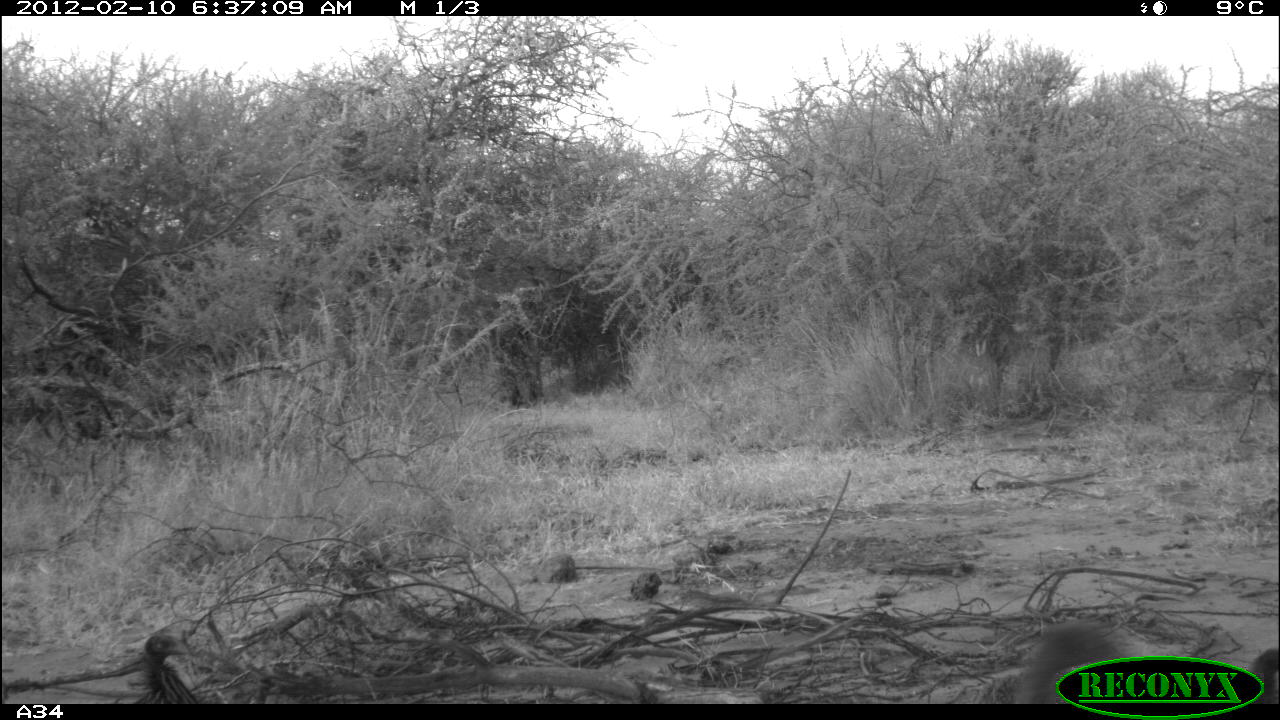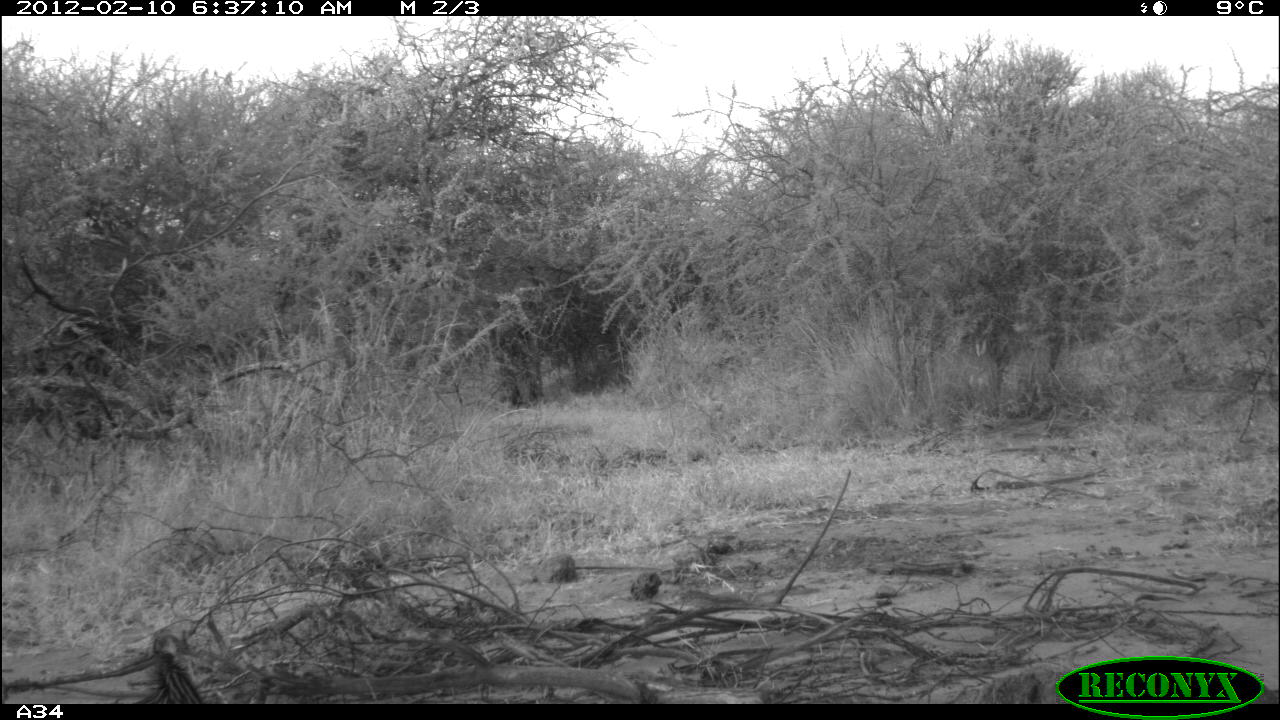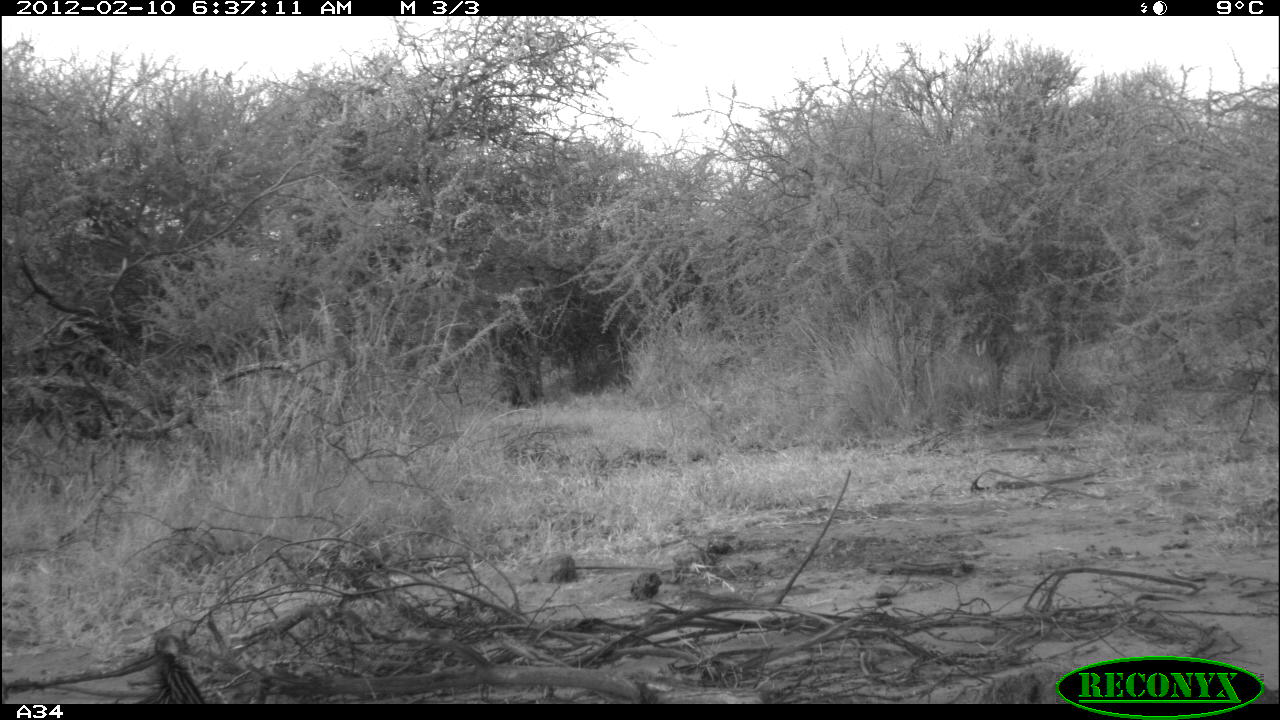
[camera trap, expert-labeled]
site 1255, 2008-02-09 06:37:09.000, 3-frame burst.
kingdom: Animalia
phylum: Chordata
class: Aves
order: Galliformes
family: Numididae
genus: Acryllium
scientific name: Acryllium vulturinum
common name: vulturine guineafowl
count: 2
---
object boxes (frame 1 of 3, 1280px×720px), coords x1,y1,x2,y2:
acryllium vulturinum: 1014,607,1280,702; 129,624,205,704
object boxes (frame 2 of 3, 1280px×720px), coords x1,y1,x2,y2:
acryllium vulturinum: 129,624,205,704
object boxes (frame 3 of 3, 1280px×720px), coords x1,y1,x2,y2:
acryllium vulturinum: 129,624,205,704